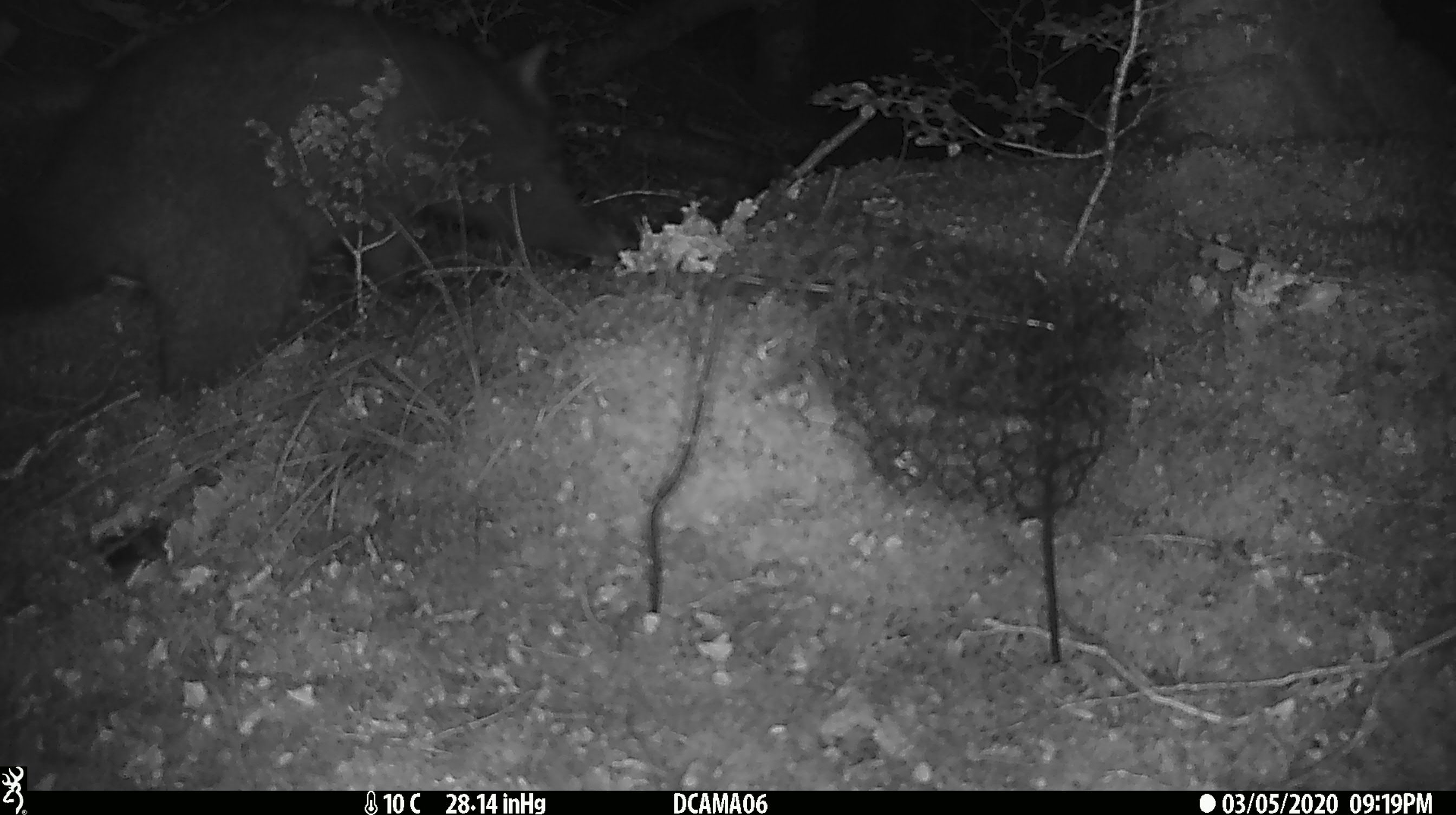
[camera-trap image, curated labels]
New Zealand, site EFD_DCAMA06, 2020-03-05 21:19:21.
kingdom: Animalia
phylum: Chordata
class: Mammalia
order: Diprotodontia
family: Phalangeridae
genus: Trichosurus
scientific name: Trichosurus vulpecula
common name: common brushtail possum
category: possum